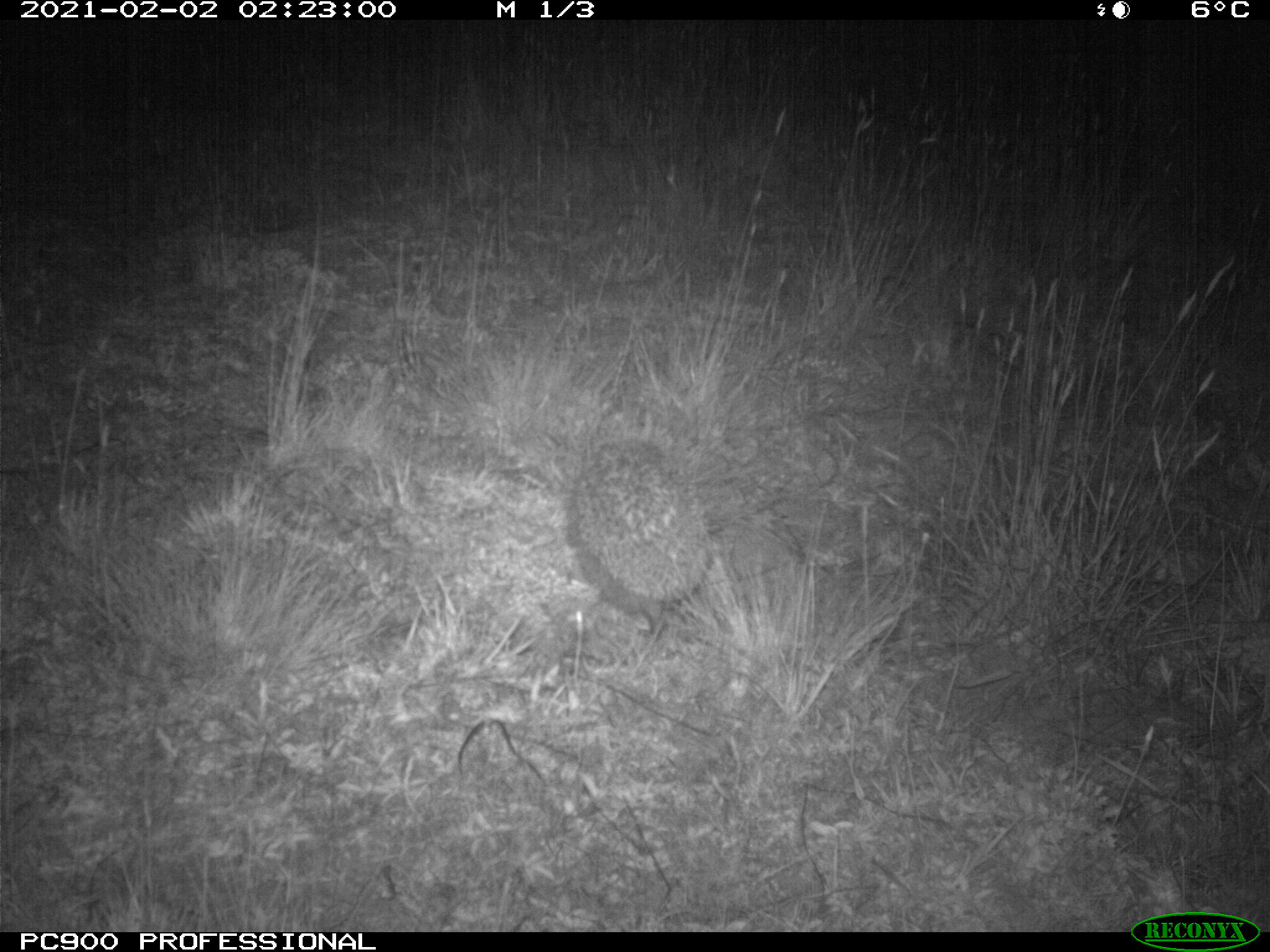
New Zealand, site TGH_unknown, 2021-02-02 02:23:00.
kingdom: Animalia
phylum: Chordata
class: Mammalia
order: Eulipotyphla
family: Erinaceidae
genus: Erinaceus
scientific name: Erinaceus europaeus europaeus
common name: european hedgehog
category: hedgehog